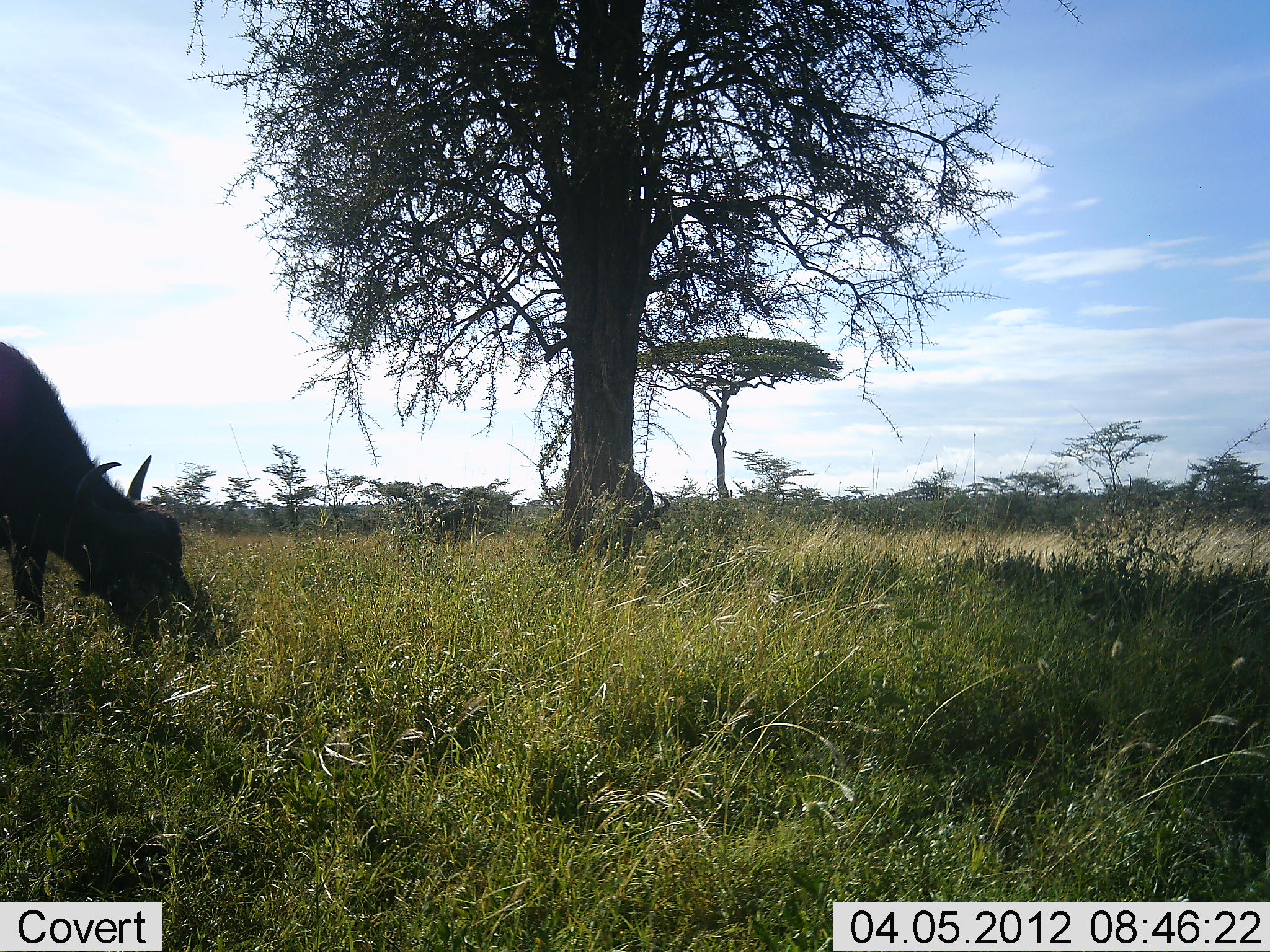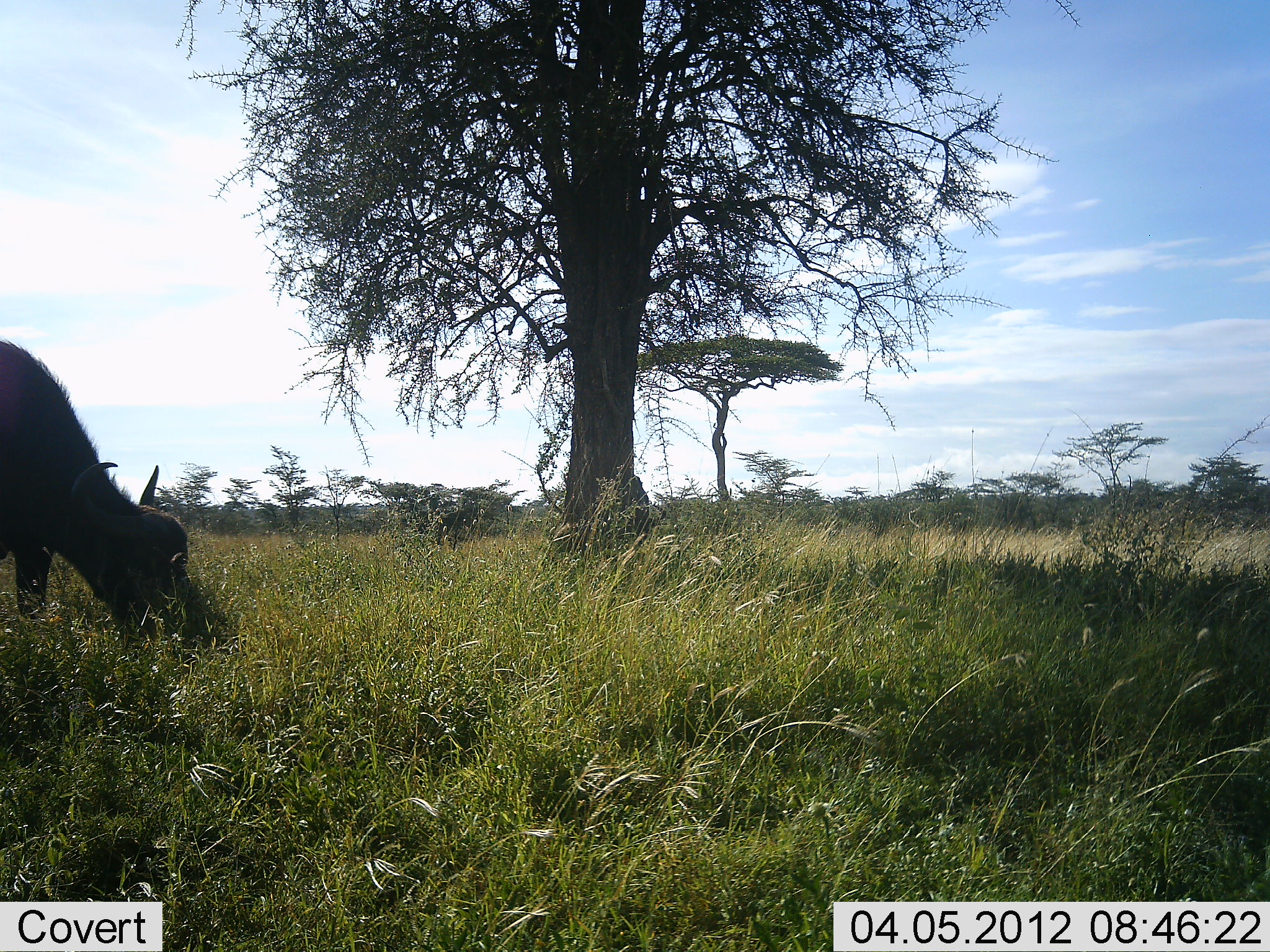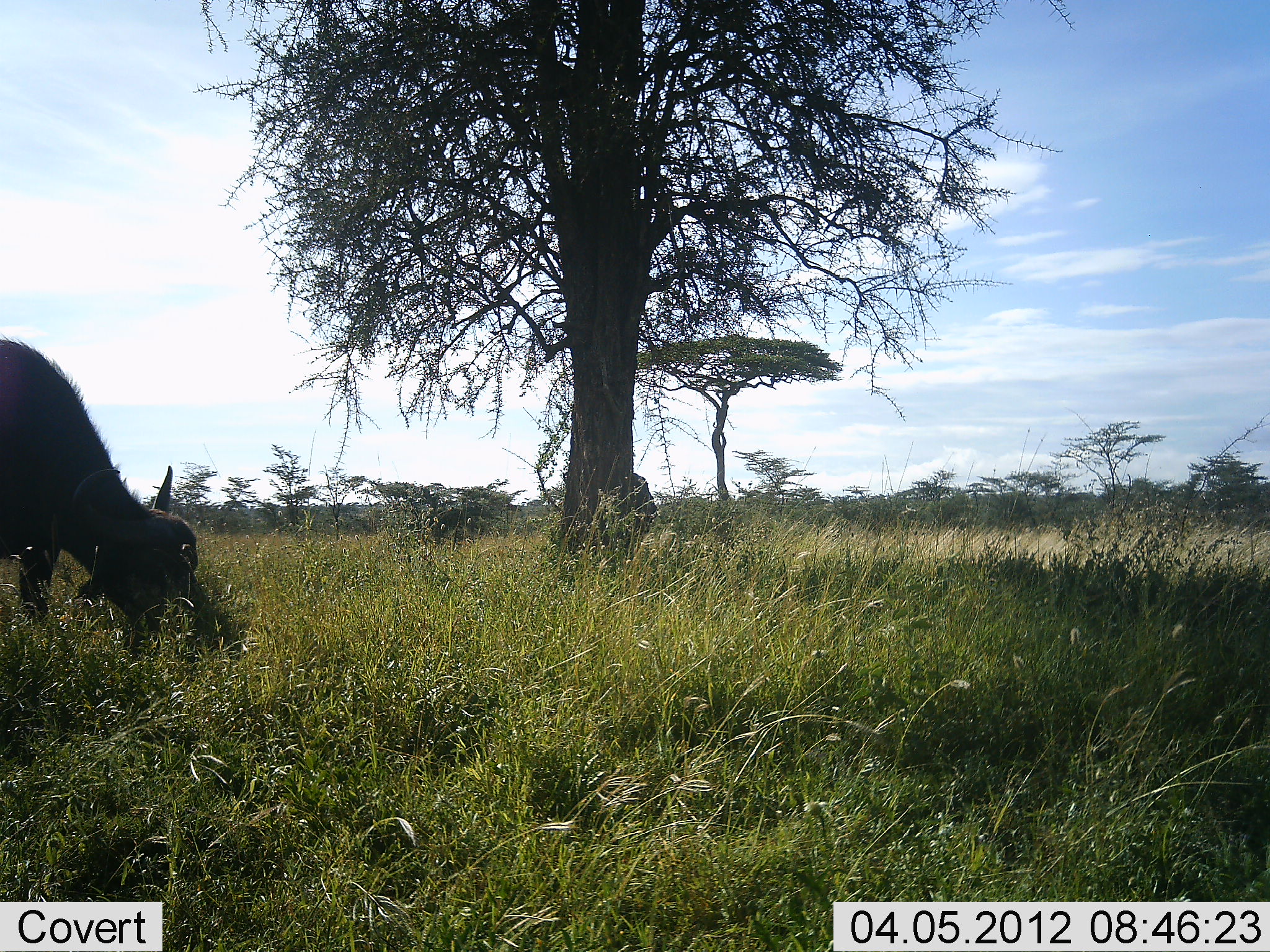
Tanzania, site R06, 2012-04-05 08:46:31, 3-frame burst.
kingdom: Animalia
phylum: Chordata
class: Mammalia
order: Artiodactyla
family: Bovidae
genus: Syncerus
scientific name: Syncerus caffer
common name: cape buffalo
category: buffalo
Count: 1.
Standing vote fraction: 14%.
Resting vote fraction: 0%.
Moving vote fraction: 10%.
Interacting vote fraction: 0%.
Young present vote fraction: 0%.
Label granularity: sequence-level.